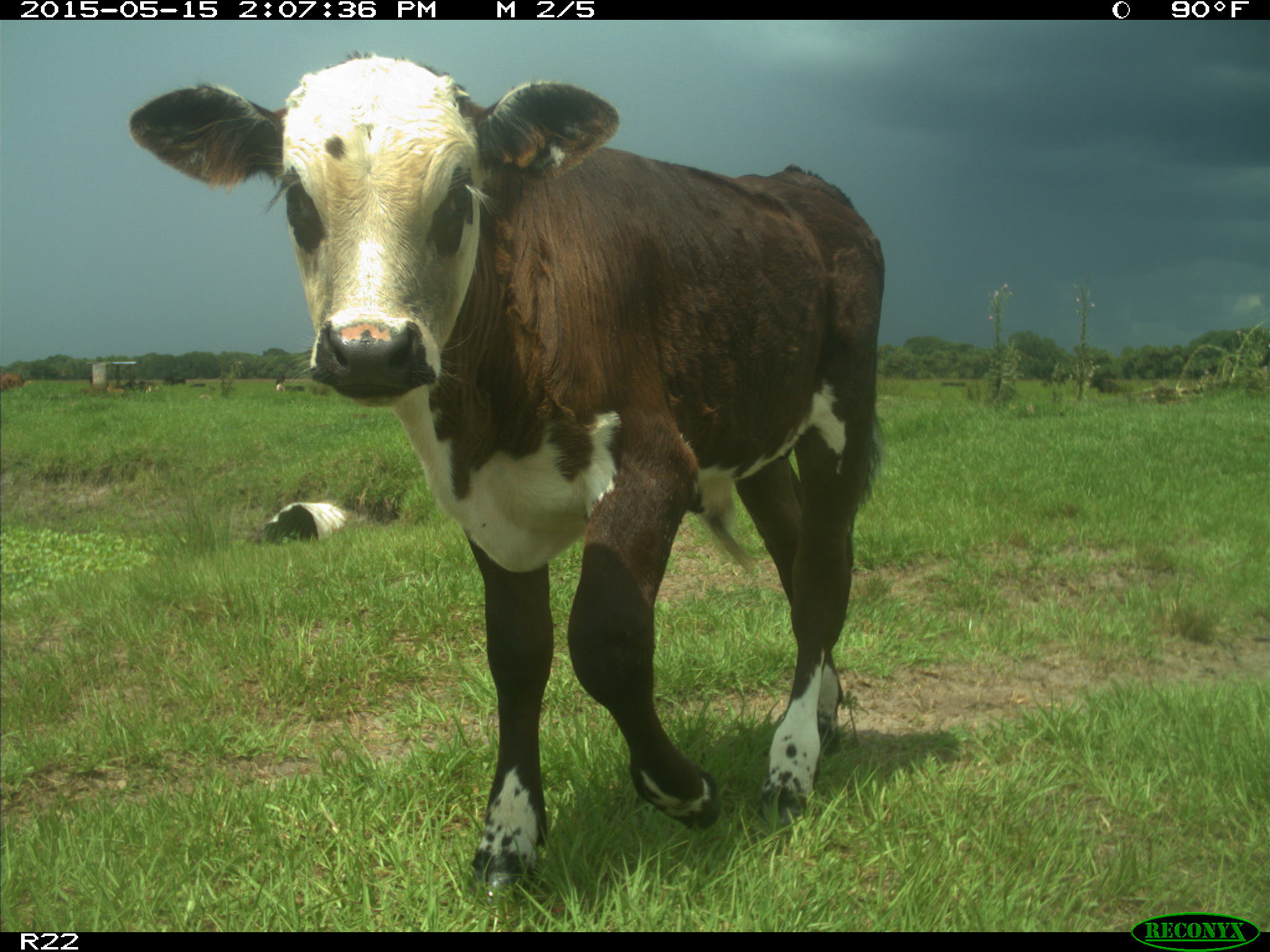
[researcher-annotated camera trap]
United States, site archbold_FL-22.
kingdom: Animalia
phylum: Chordata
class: Mammalia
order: Artiodactyla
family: Bovidae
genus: Bos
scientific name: Bos taurus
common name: domestic cow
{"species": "Bos taurus (domestic cow)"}